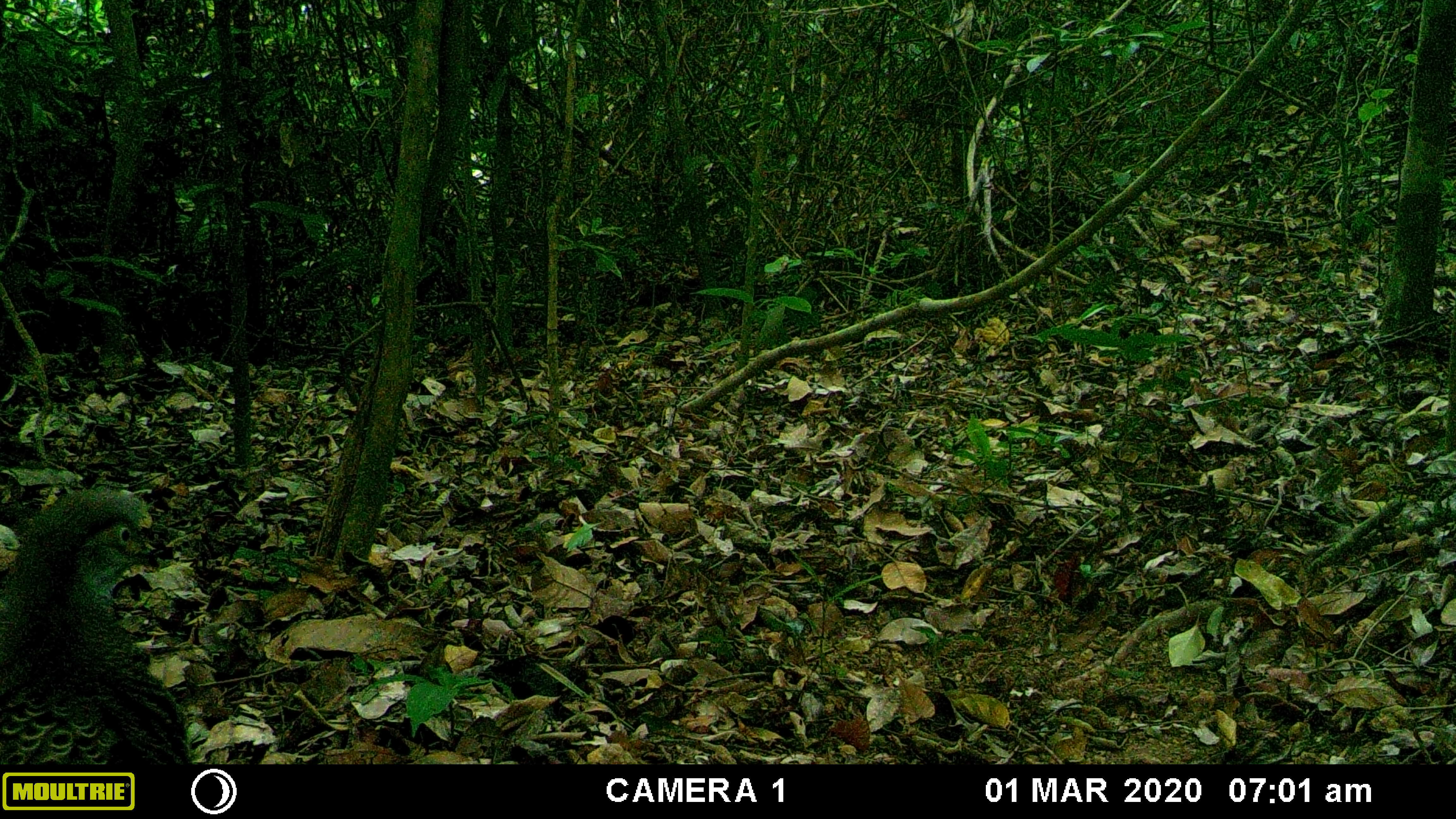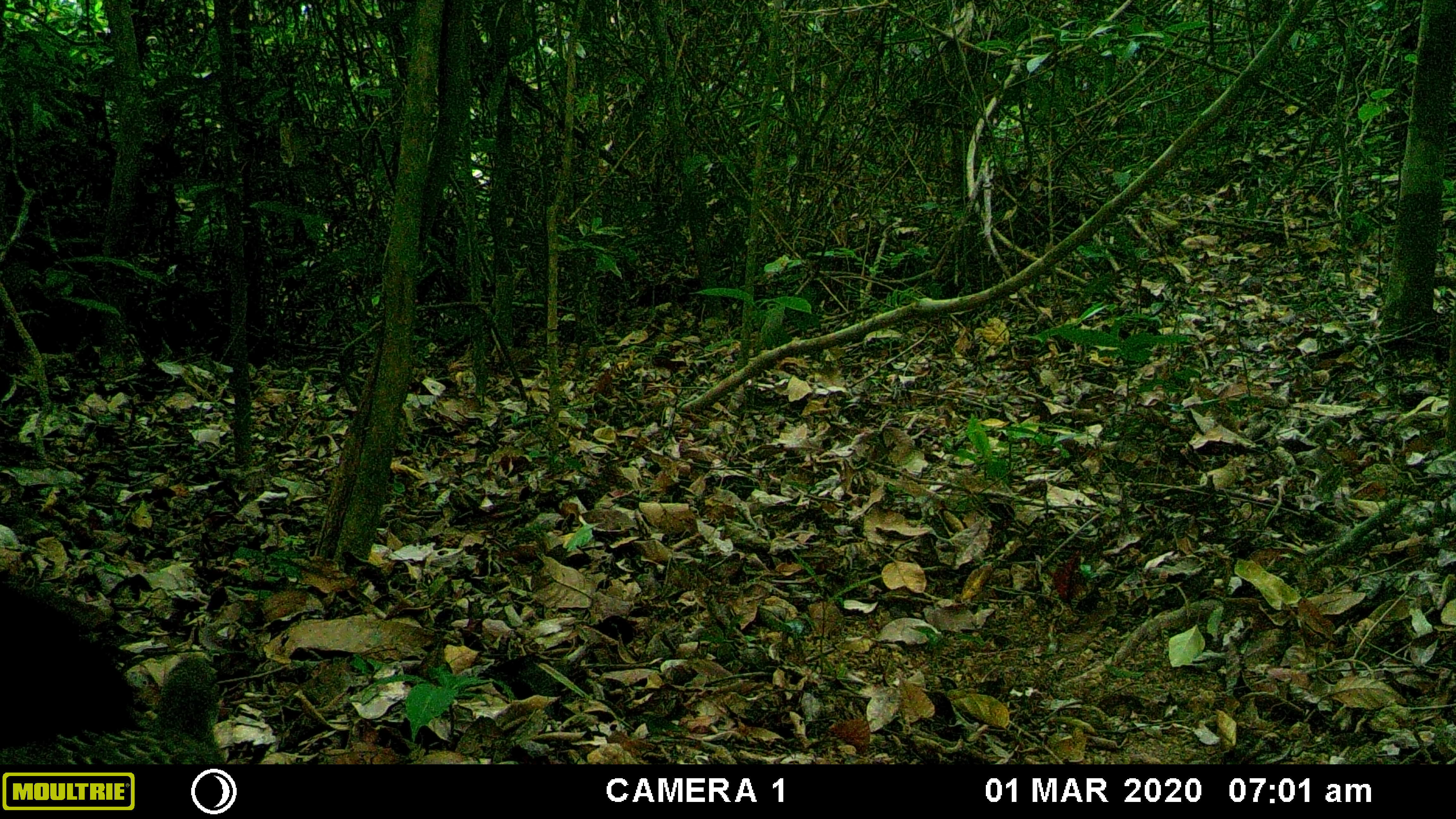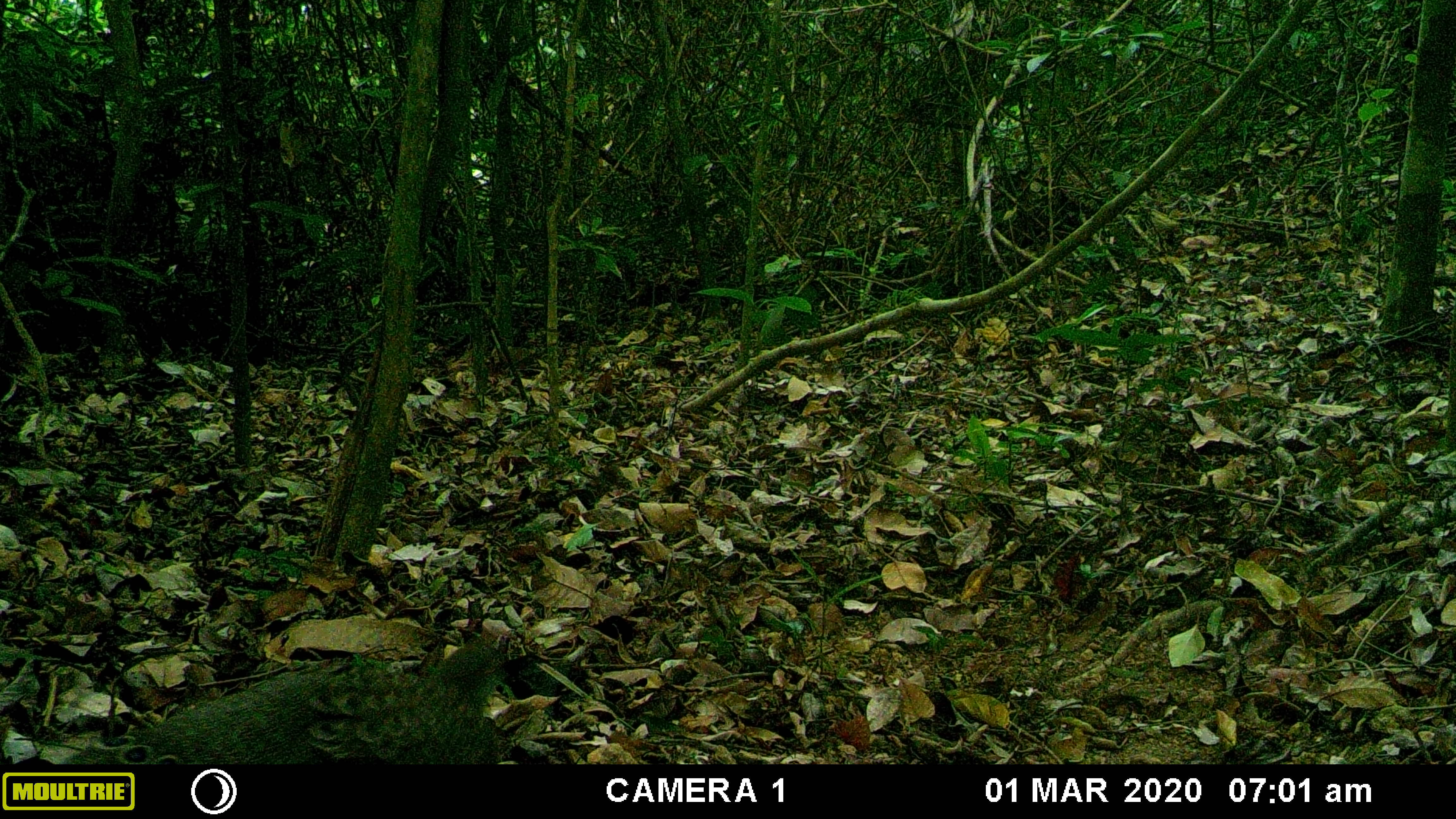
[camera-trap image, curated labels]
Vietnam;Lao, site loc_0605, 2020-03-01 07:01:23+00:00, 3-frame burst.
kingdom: Animalia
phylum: Chordata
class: Aves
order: Galliformes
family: Phasianidae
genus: Polyplectron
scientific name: Polyplectron bicalcaratum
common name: gray peacock-pheasant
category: grey peacock pheasant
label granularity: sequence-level